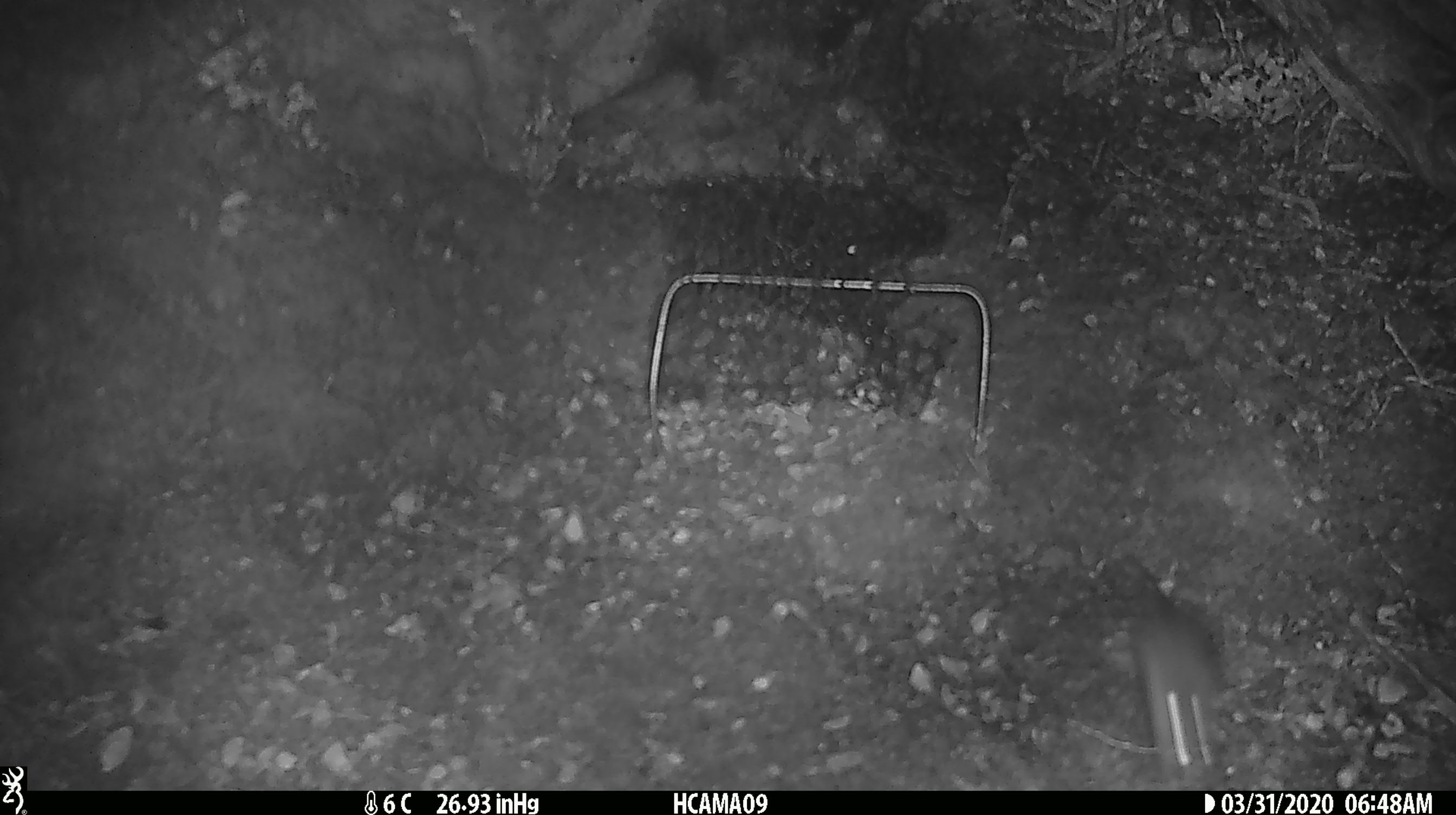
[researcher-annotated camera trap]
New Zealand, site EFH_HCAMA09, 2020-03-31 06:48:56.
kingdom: Animalia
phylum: Chordata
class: Mammalia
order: Rodentia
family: Muridae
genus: Mus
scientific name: Mus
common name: mouse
Mouse (Mus).